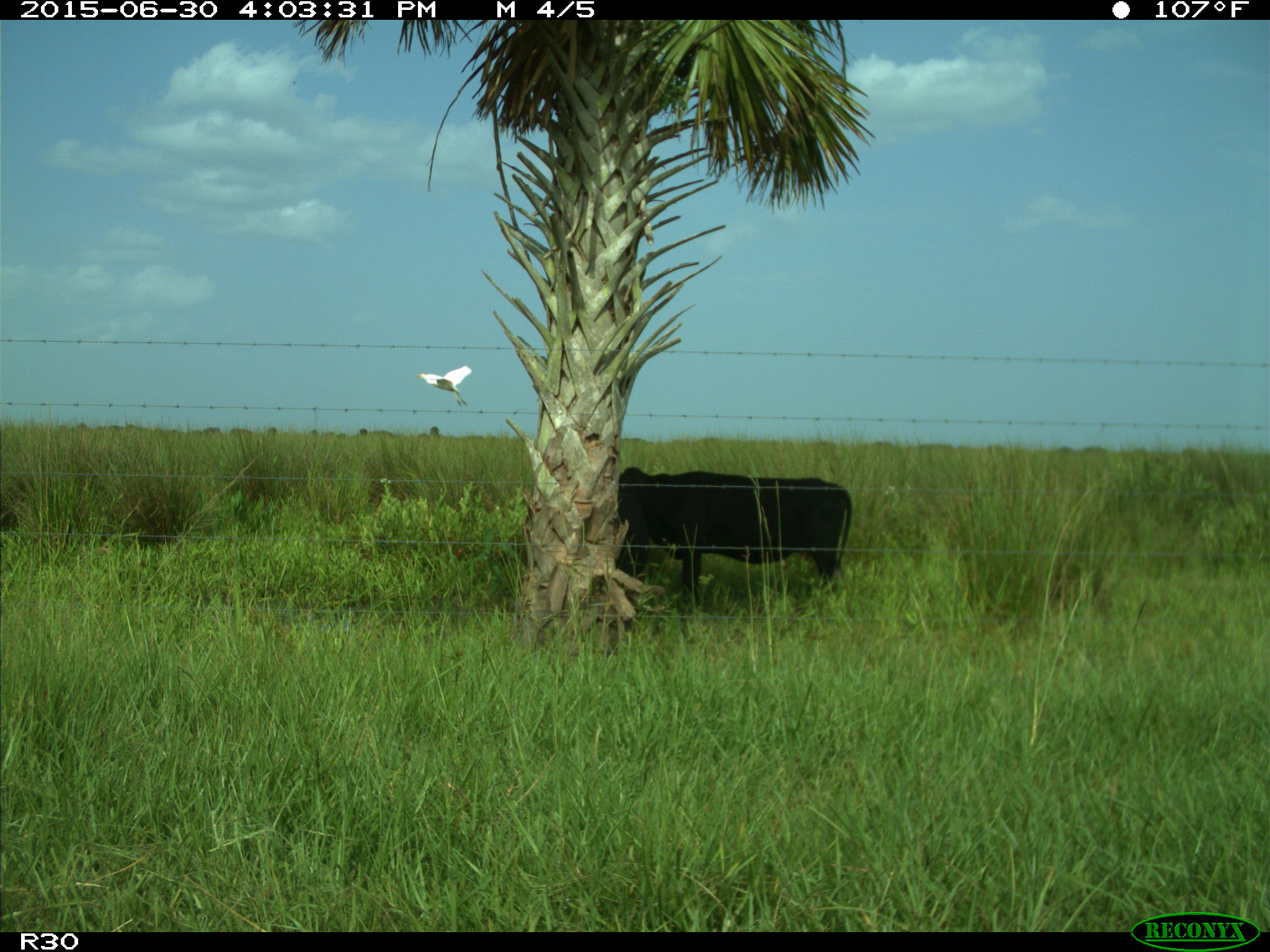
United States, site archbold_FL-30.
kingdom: Animalia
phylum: Chordata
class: Mammalia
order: Artiodactyla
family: Bovidae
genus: Bos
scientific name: Bos taurus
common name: domestic cow